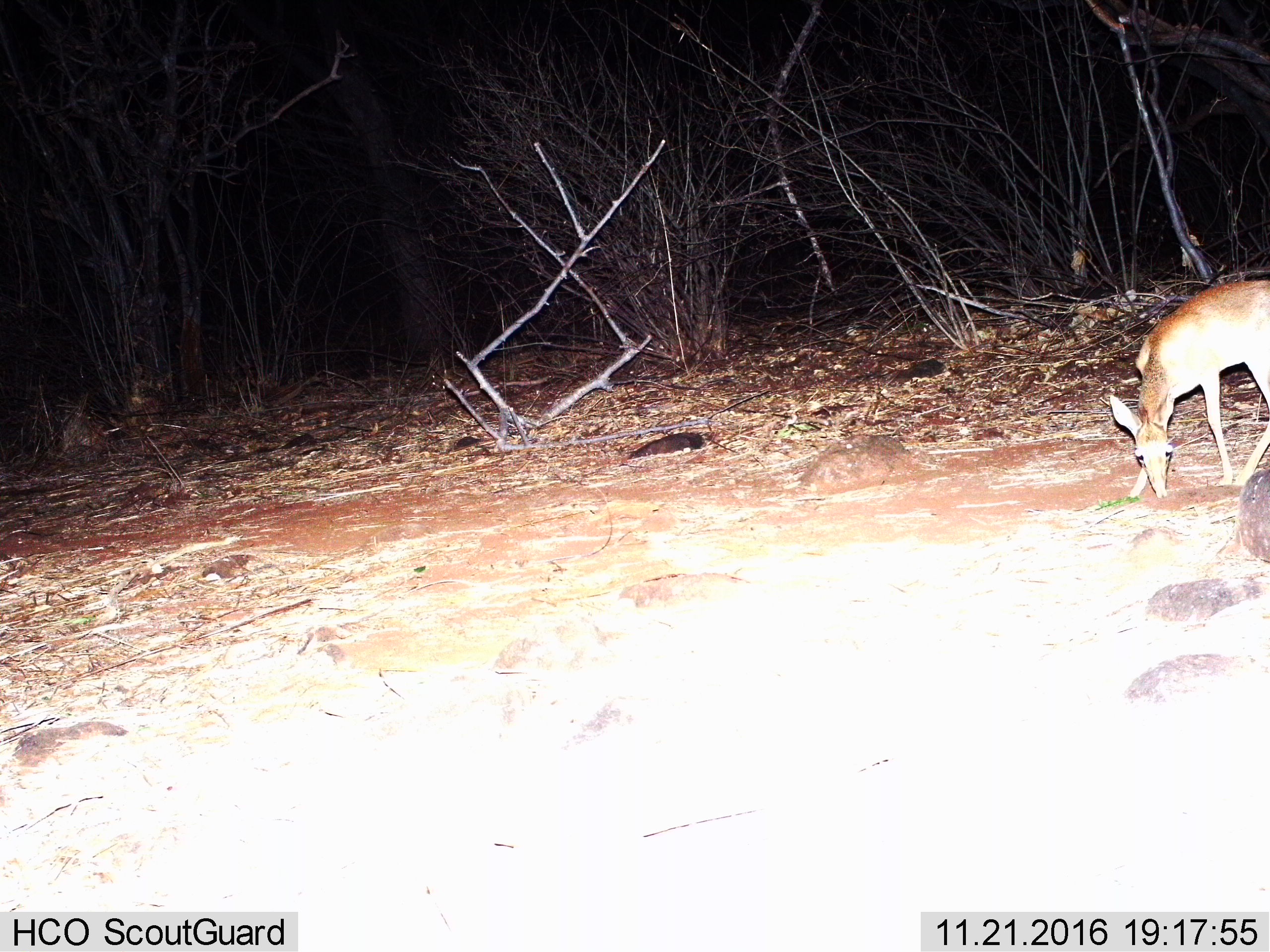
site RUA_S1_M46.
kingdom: Animalia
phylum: Chordata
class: Mammalia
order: Artiodactyla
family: Bovidae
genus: Madoqua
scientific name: Madoqua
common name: dik-dik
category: dikdik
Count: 1.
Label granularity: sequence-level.